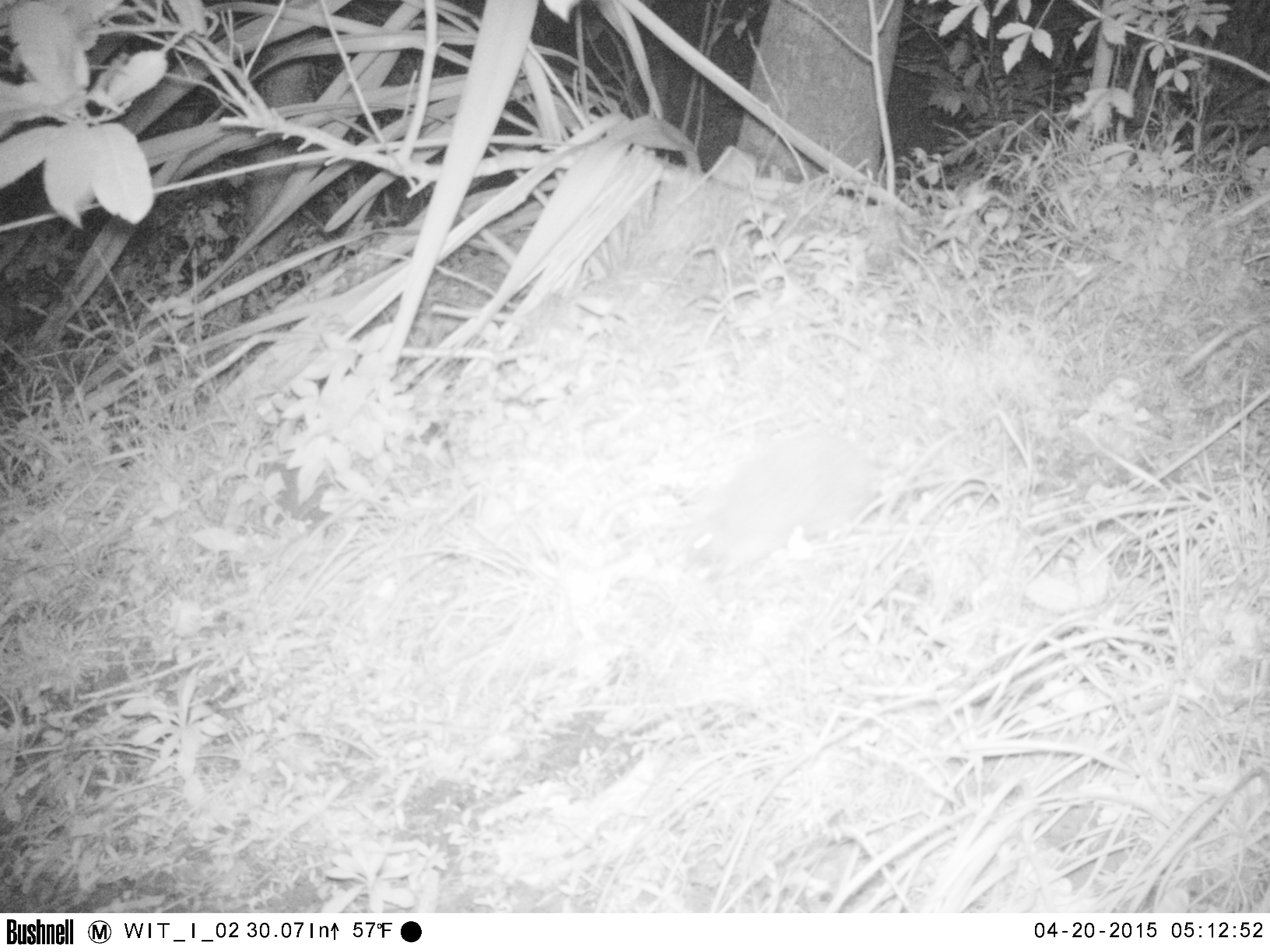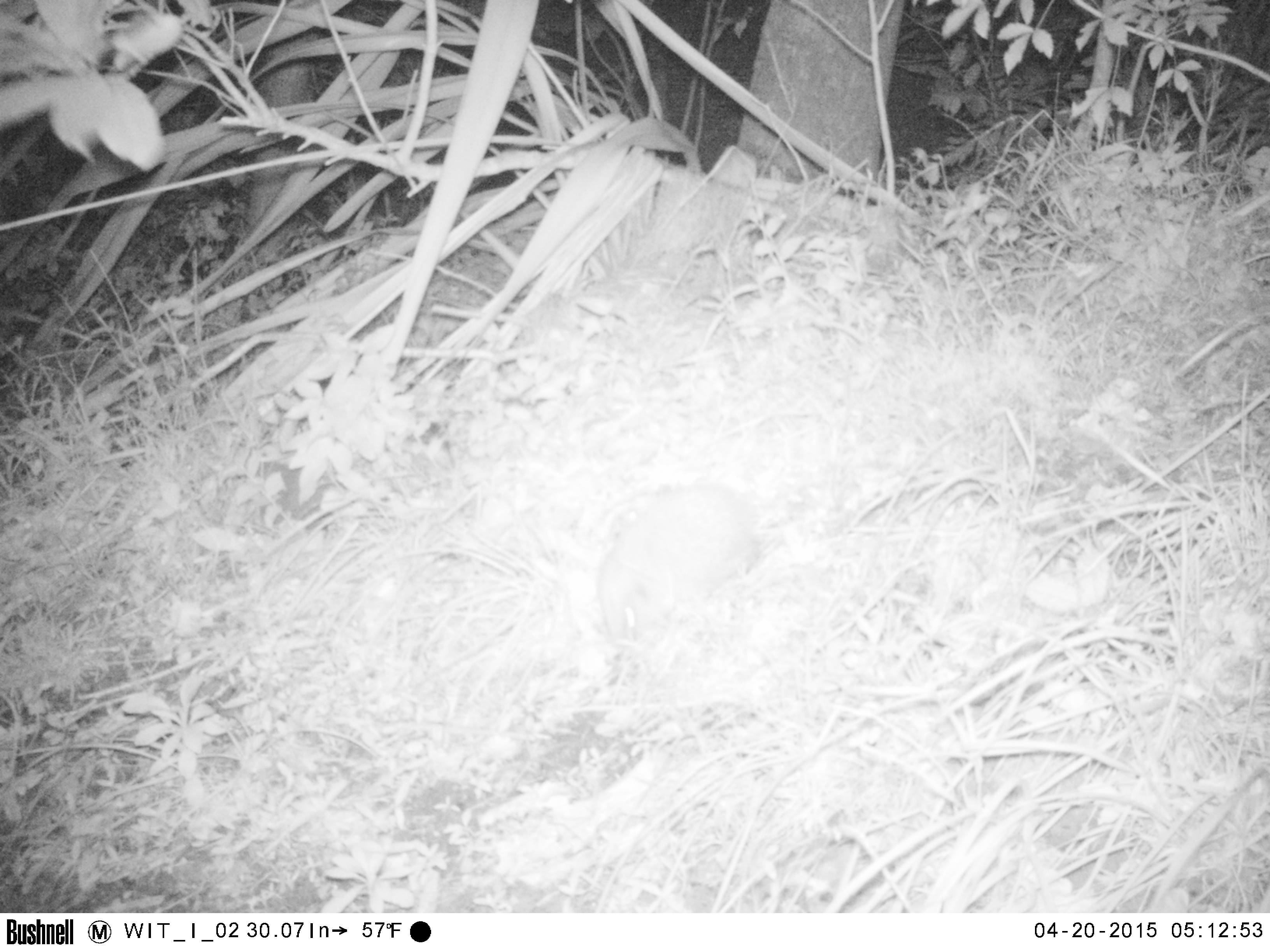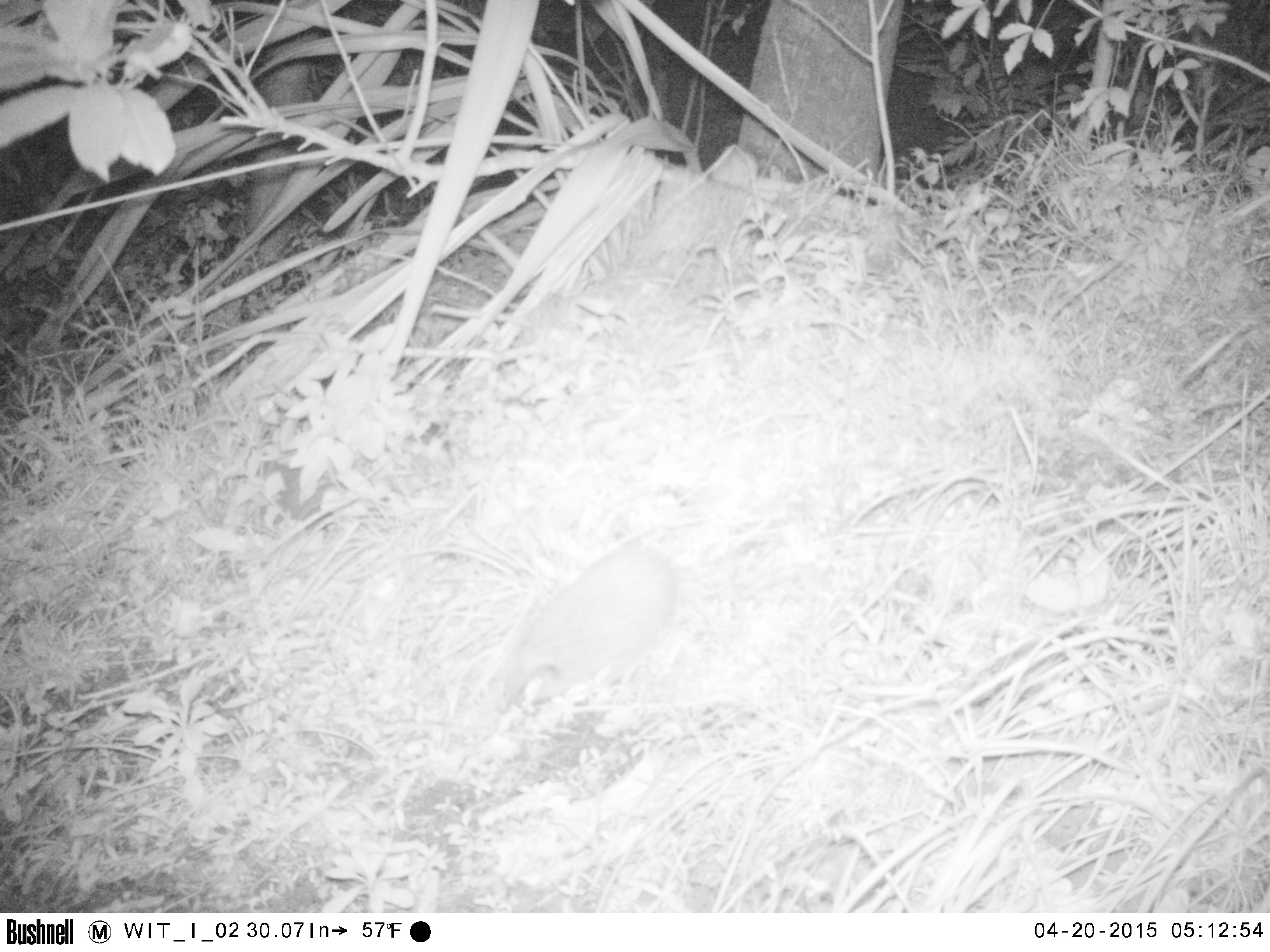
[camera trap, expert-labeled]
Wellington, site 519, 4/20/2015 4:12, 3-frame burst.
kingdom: Animalia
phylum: Chordata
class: Mammalia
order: Eulipotyphla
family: Erinaceidae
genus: Erinaceus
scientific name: Erinaceus europaeus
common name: hedgehog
Hedgehog (Erinaceus europaeus).